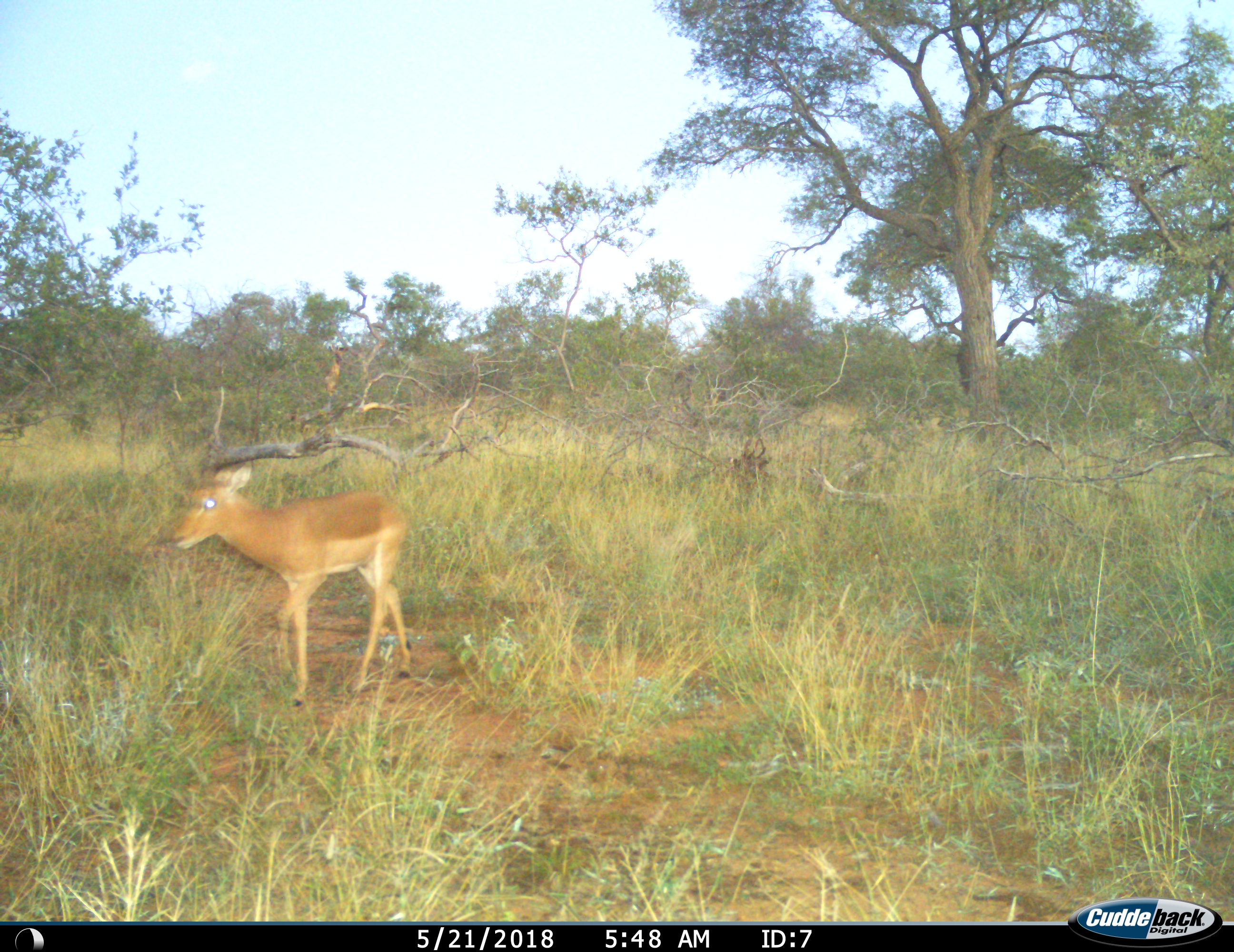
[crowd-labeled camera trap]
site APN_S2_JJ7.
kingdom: Animalia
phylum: Chordata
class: Mammalia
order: Artiodactyla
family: Bovidae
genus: Aepyceros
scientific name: Aepyceros melampus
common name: impala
Impala (Aepyceros melampus), count 1. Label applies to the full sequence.